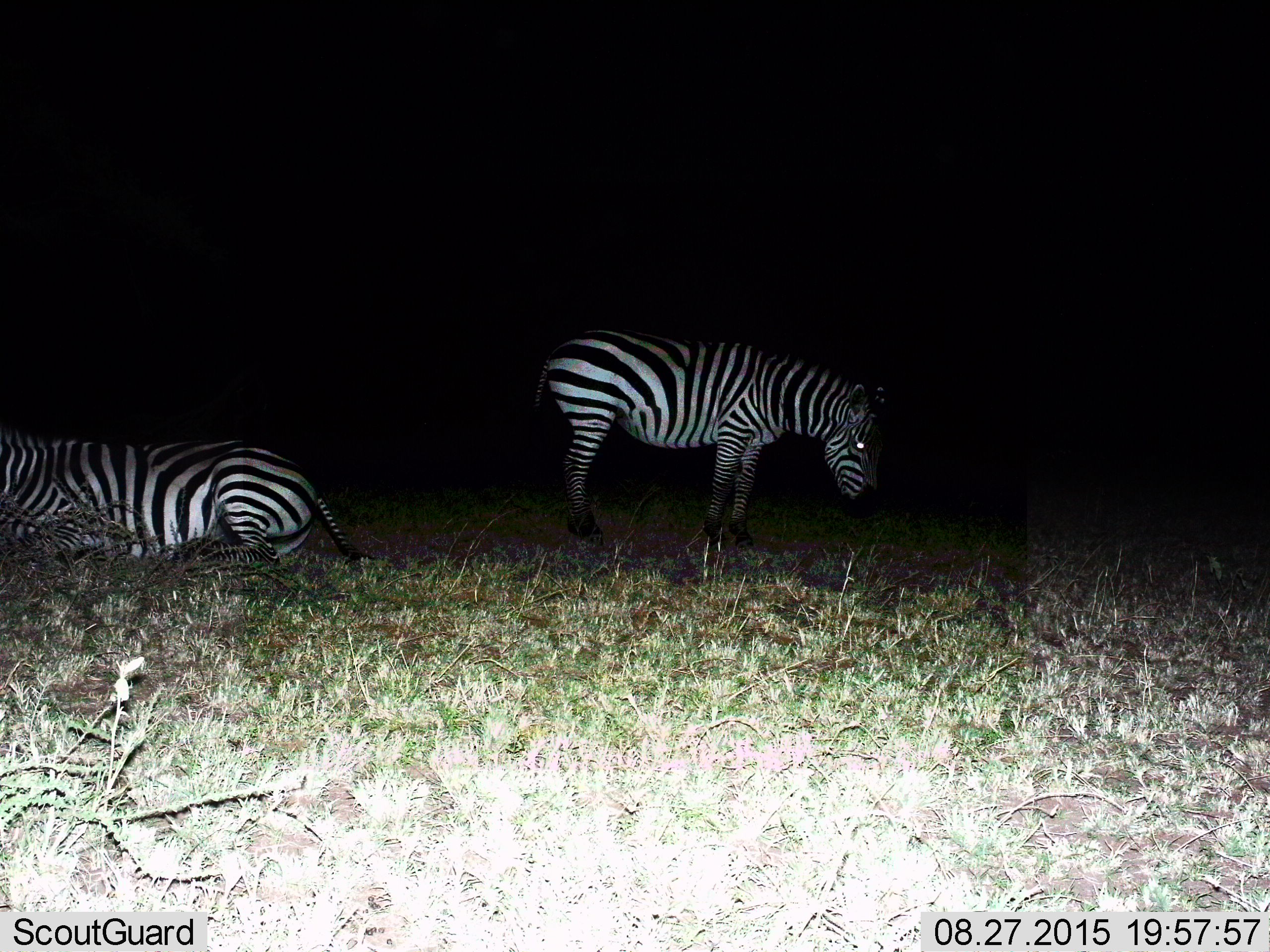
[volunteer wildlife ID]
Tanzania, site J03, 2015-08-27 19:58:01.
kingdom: Animalia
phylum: Chordata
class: Mammalia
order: Perissodactyla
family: Equidae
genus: Equus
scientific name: Equus quagga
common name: plains zebra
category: zebra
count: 2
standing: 90%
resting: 100%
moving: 0%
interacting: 0%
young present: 0%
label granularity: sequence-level